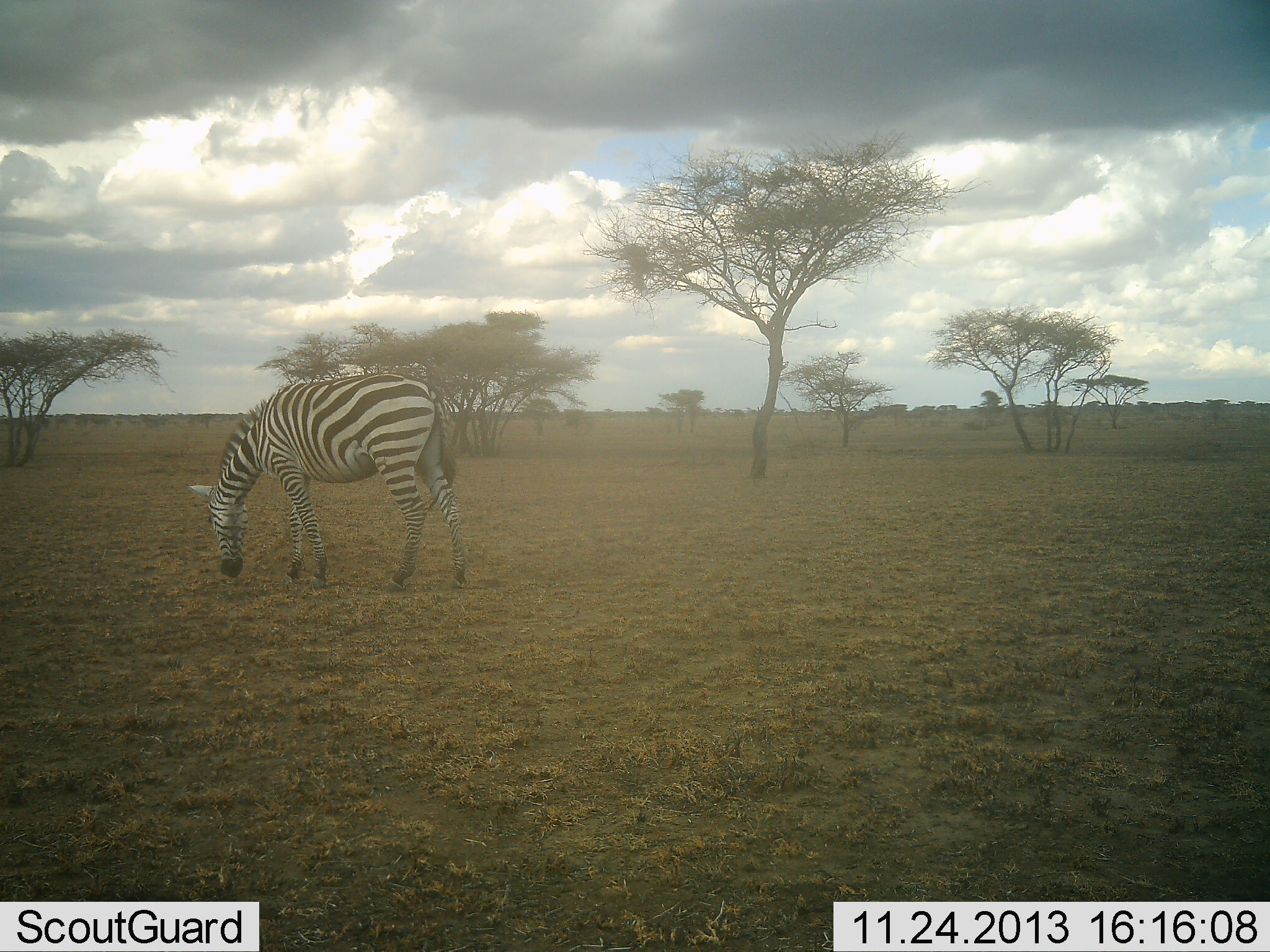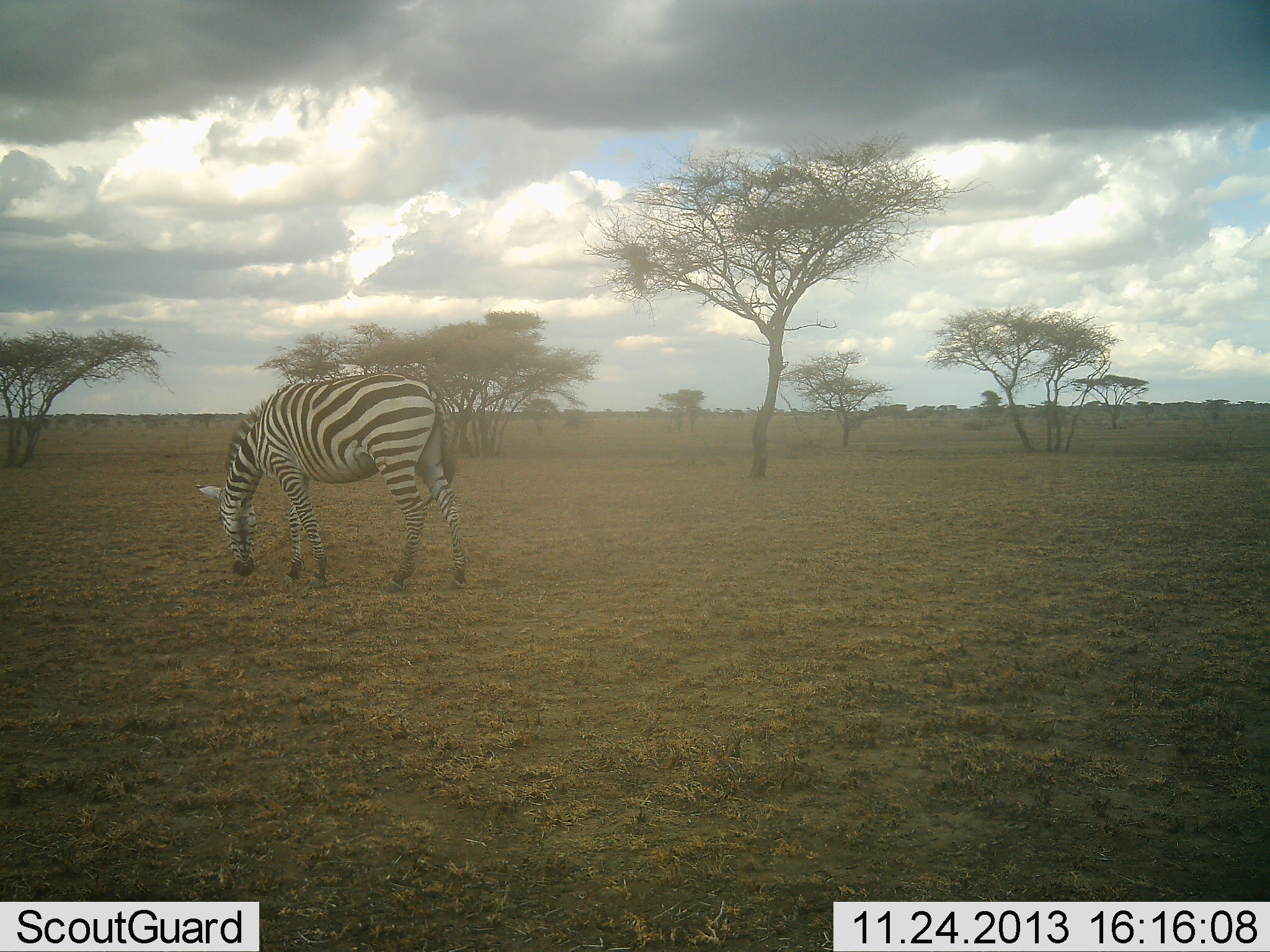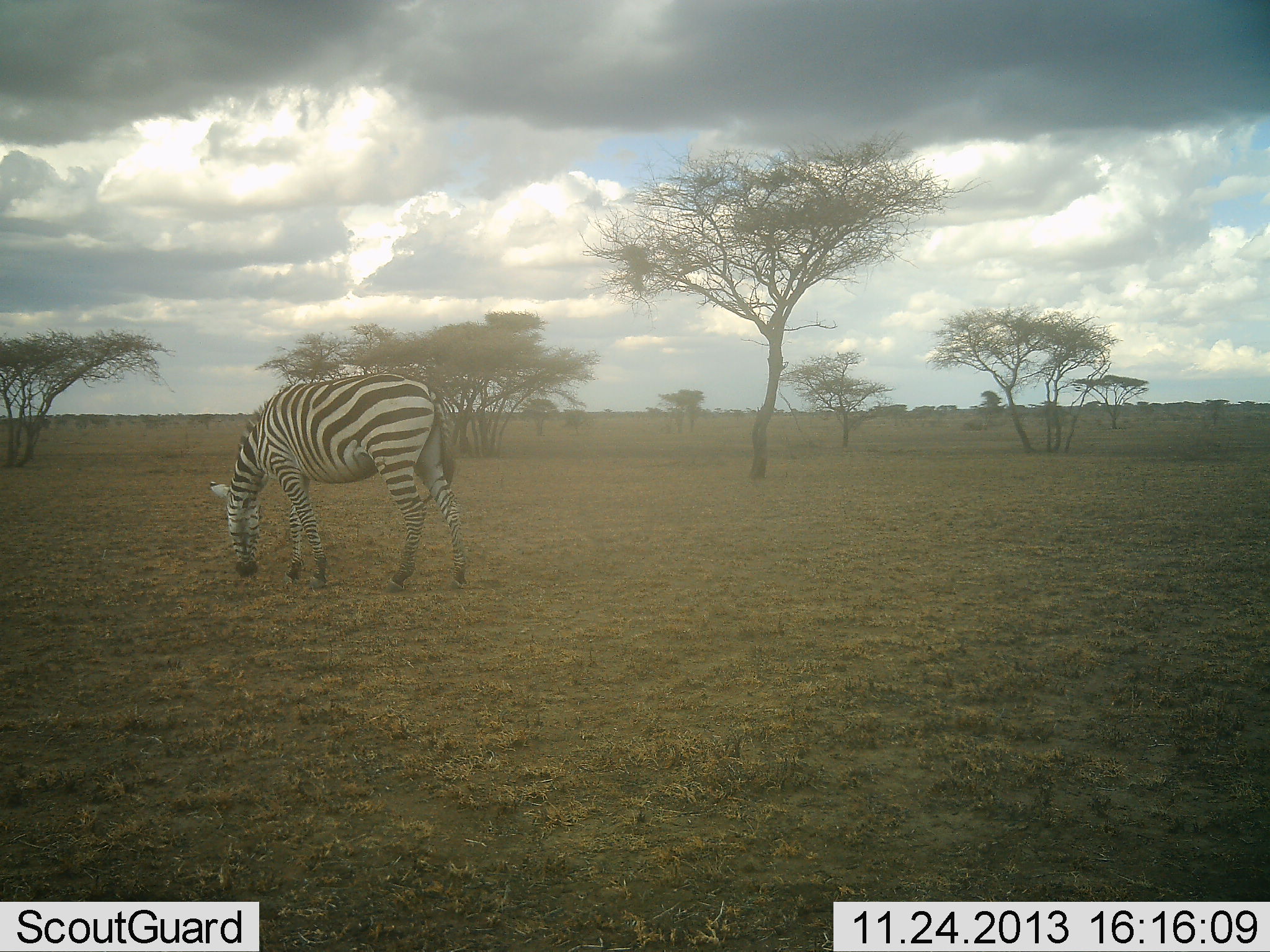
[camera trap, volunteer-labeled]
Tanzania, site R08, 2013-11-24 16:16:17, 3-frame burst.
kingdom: Animalia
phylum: Chordata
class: Mammalia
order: Perissodactyla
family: Equidae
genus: Equus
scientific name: Equus quagga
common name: plains zebra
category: zebra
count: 1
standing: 20%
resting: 0%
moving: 0%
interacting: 0%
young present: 0%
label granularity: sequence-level